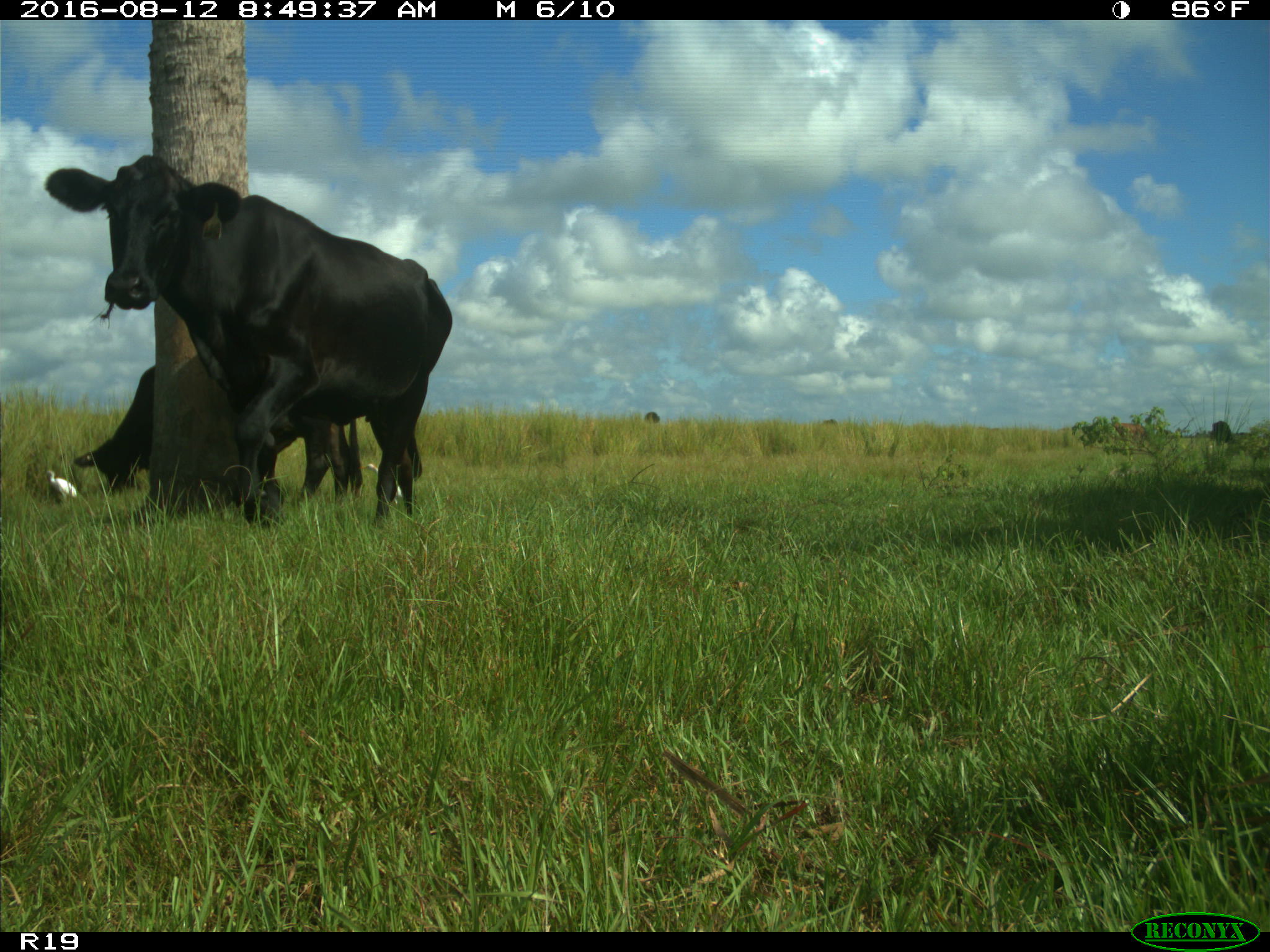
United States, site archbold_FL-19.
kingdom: Animalia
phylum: Chordata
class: Mammalia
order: Artiodactyla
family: Bovidae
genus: Bos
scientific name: Bos taurus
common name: domestic cow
Bos taurus (domestic cow).